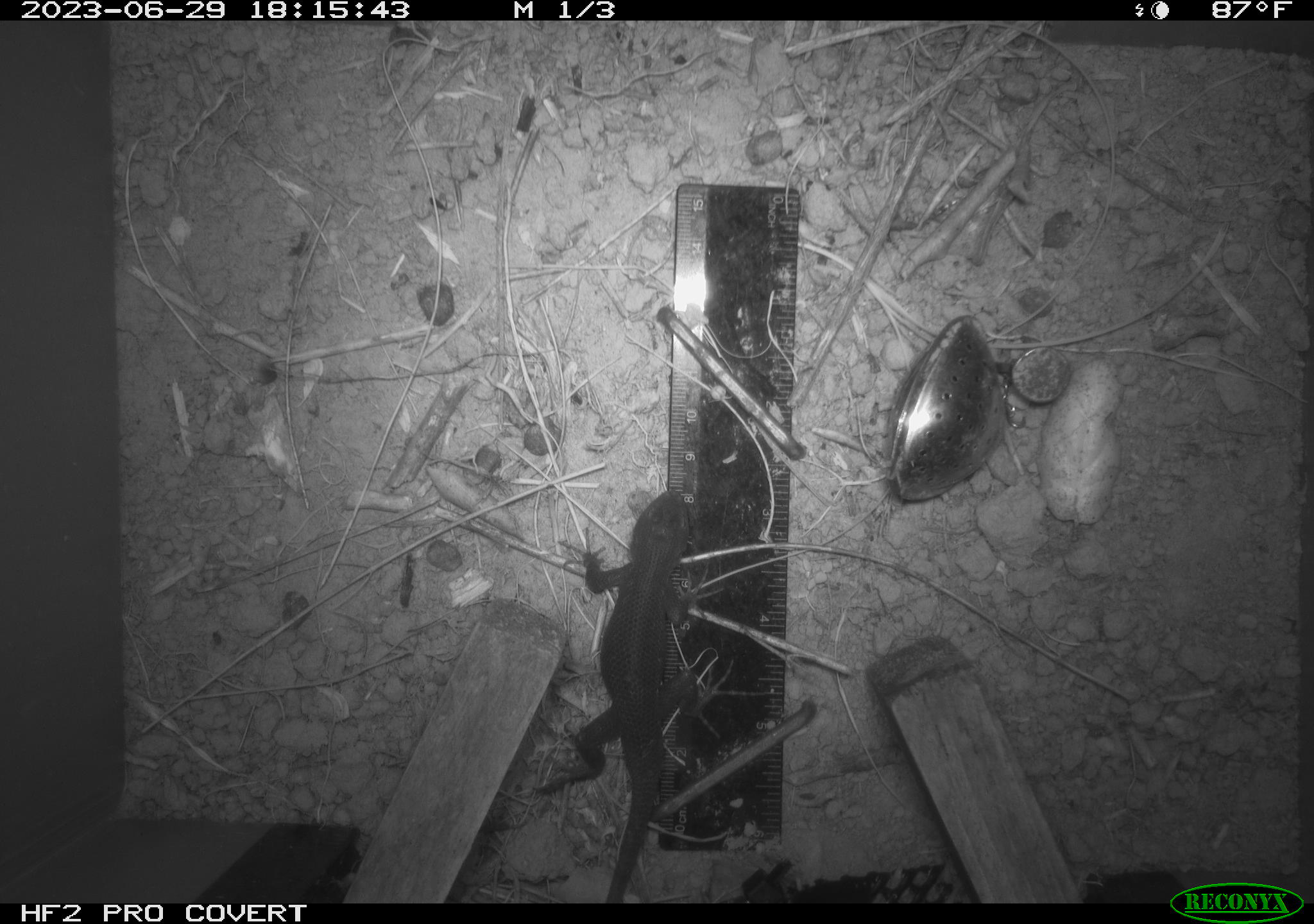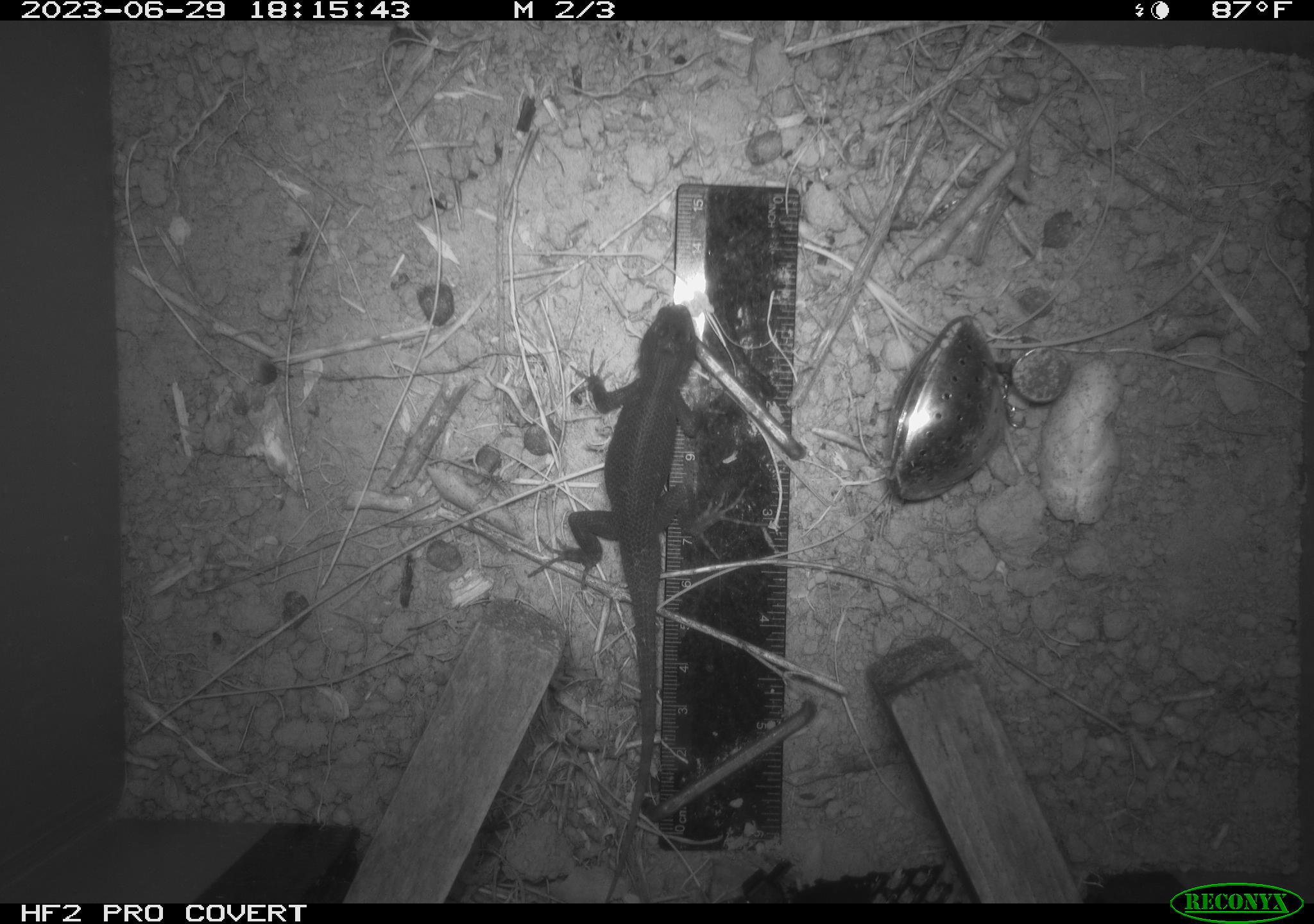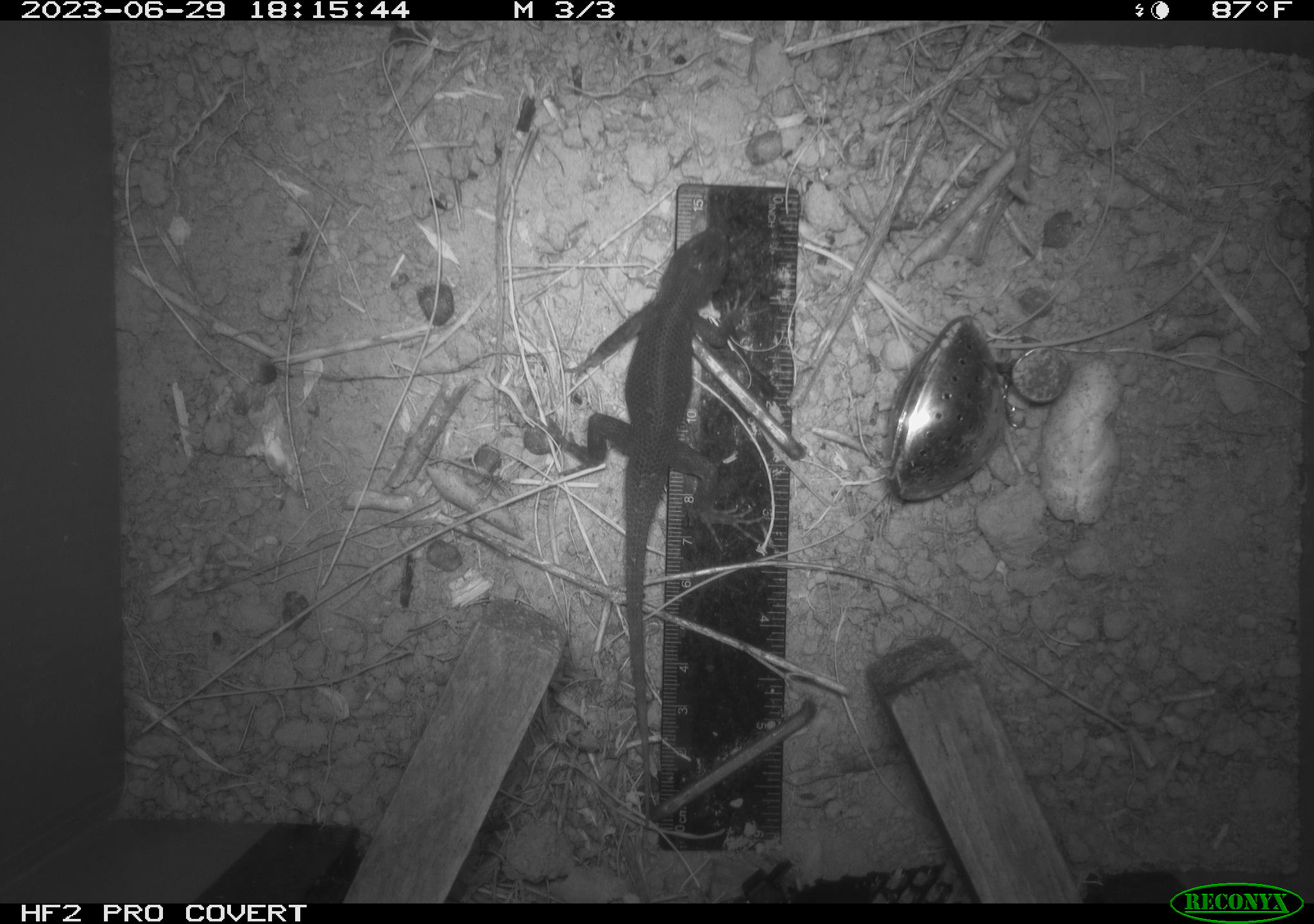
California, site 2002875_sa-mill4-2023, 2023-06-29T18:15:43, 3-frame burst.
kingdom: Animalia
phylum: Chordata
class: Reptilia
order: Squamata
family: Phrynosomatidae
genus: Sceloporus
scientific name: Sceloporus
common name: spiny lizards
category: sceloporus species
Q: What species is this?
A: Sceloporus species (spiny lizards) (Sceloporus).